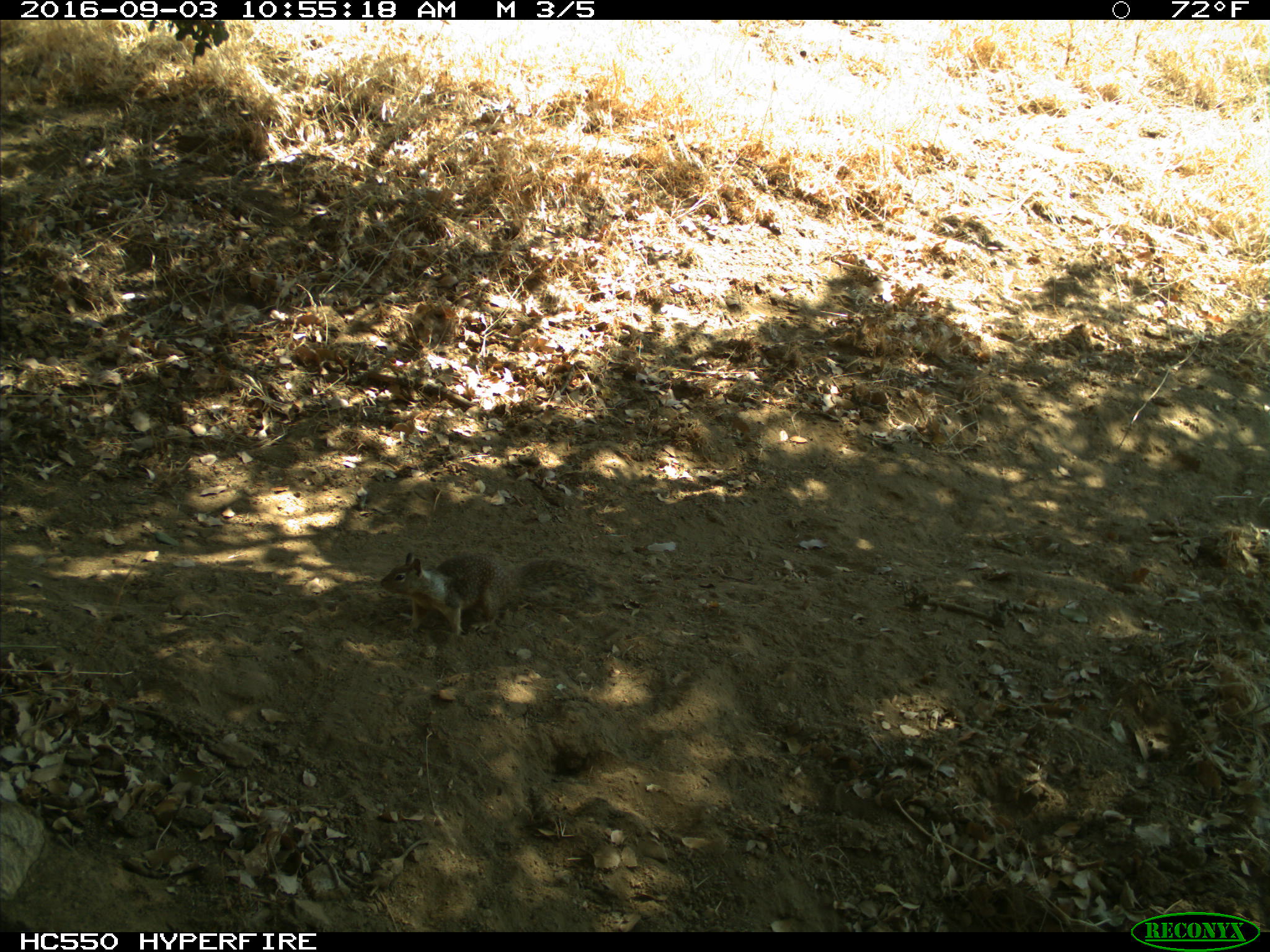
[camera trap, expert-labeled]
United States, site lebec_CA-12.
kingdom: Animalia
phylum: Chordata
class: Mammalia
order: Rodentia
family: Sciuridae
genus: Otospermophilus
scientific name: Otospermophilus beecheyi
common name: california ground squirrel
Otospermophilus beecheyi (california ground squirrel).